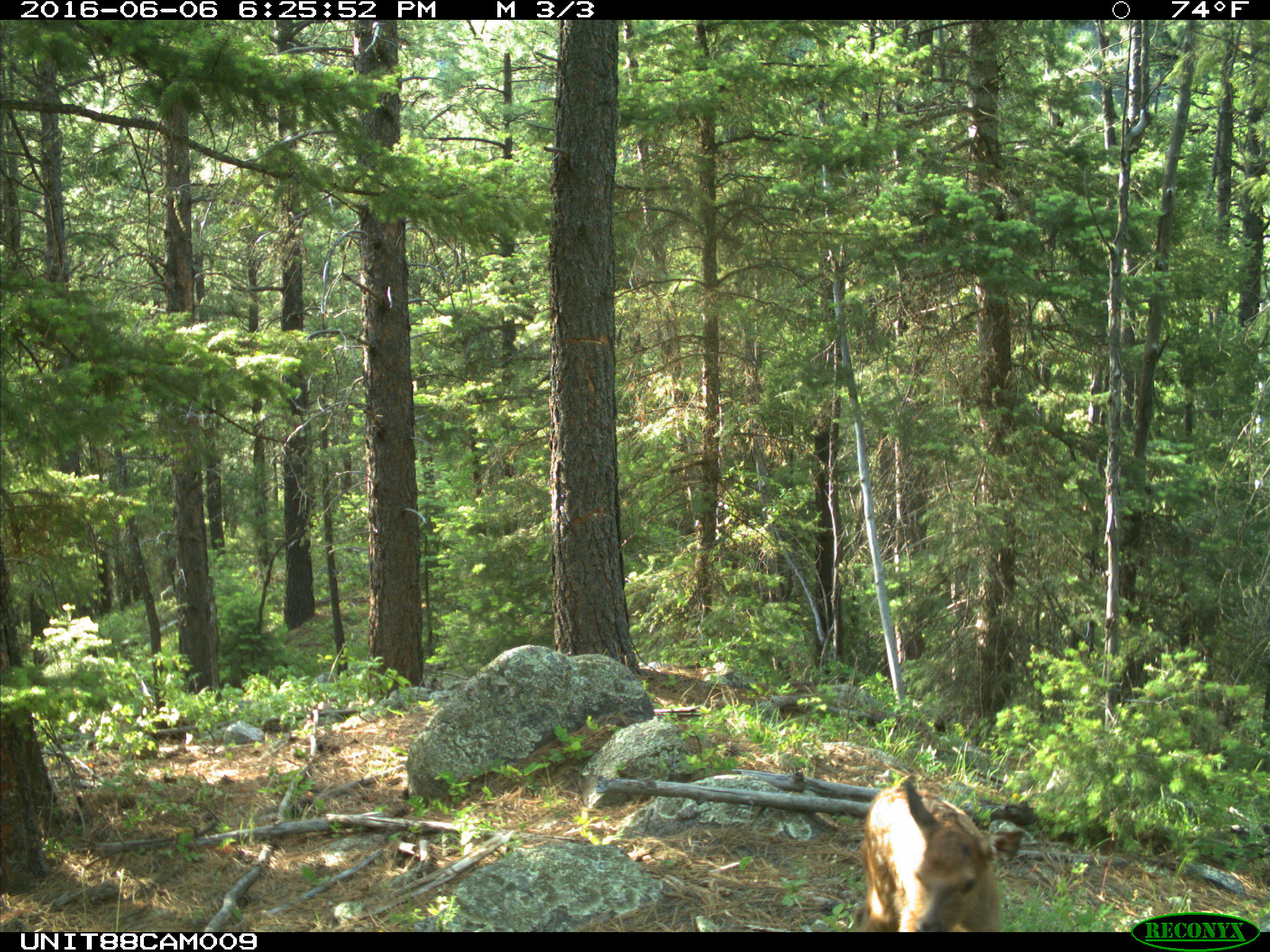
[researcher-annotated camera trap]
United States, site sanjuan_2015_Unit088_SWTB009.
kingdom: Animalia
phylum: Chordata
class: Mammalia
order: Artiodactyla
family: Cervidae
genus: Cervus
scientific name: Cervus elaphus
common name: red deer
Cervus elaphus (red deer).